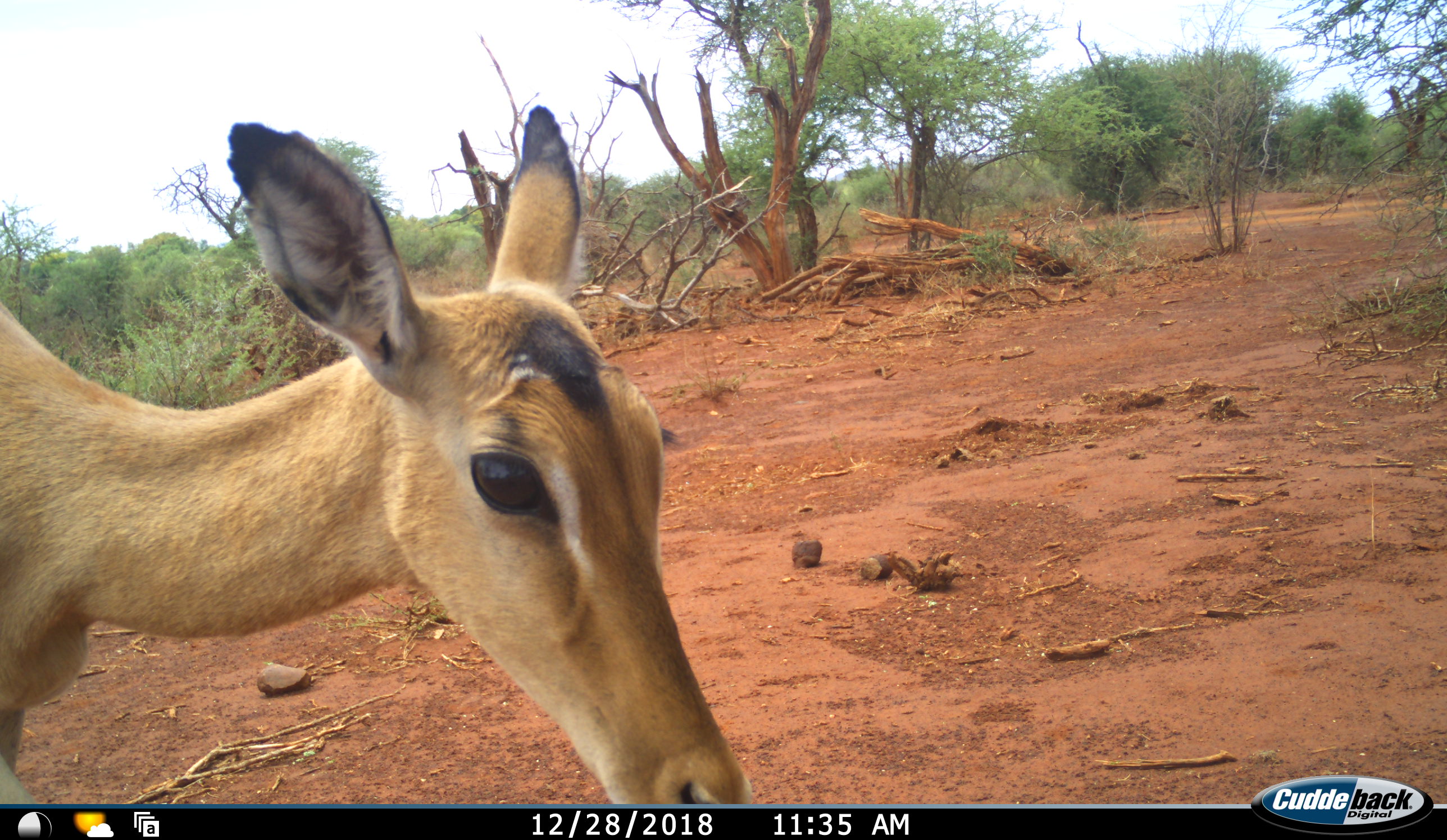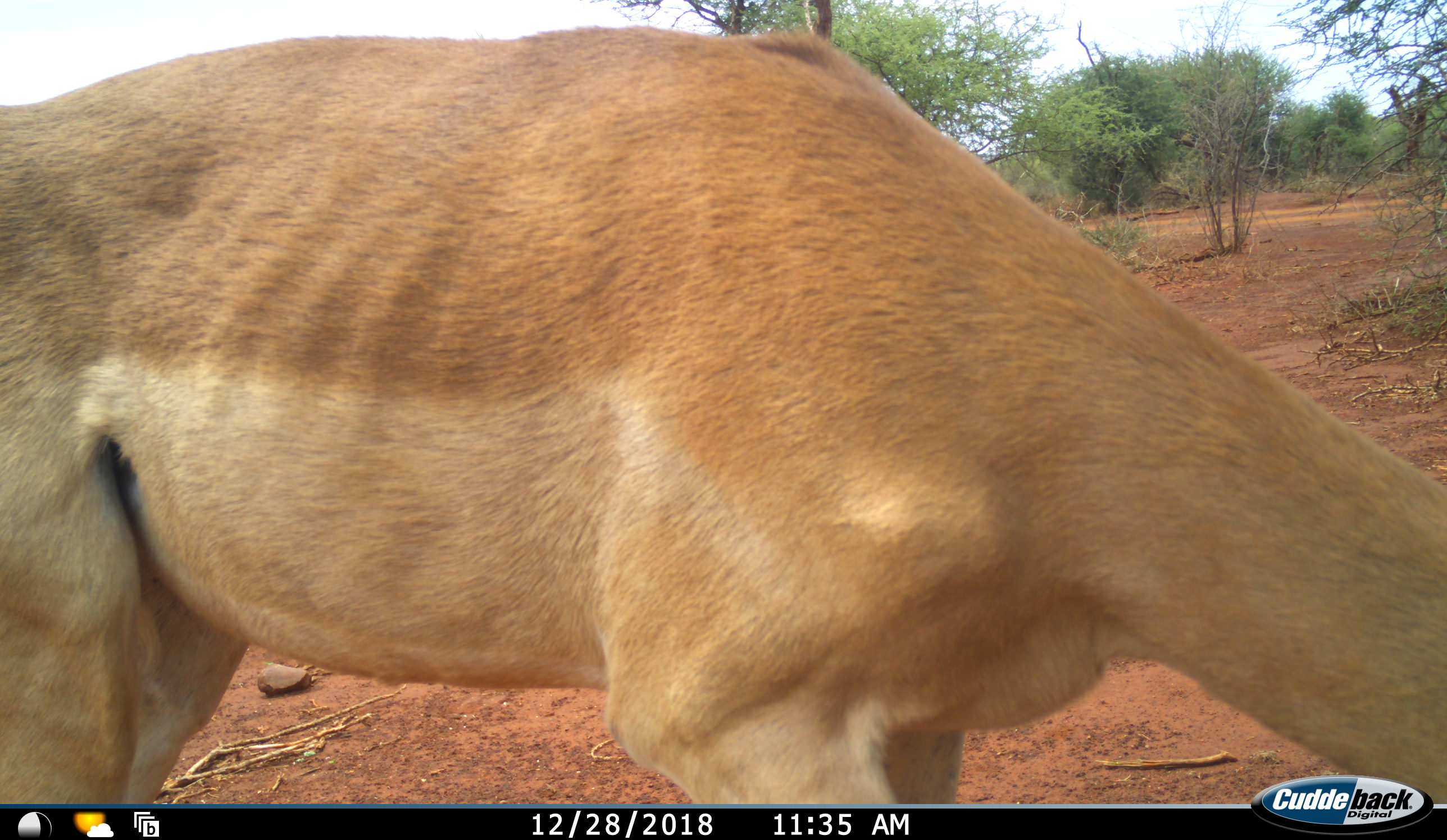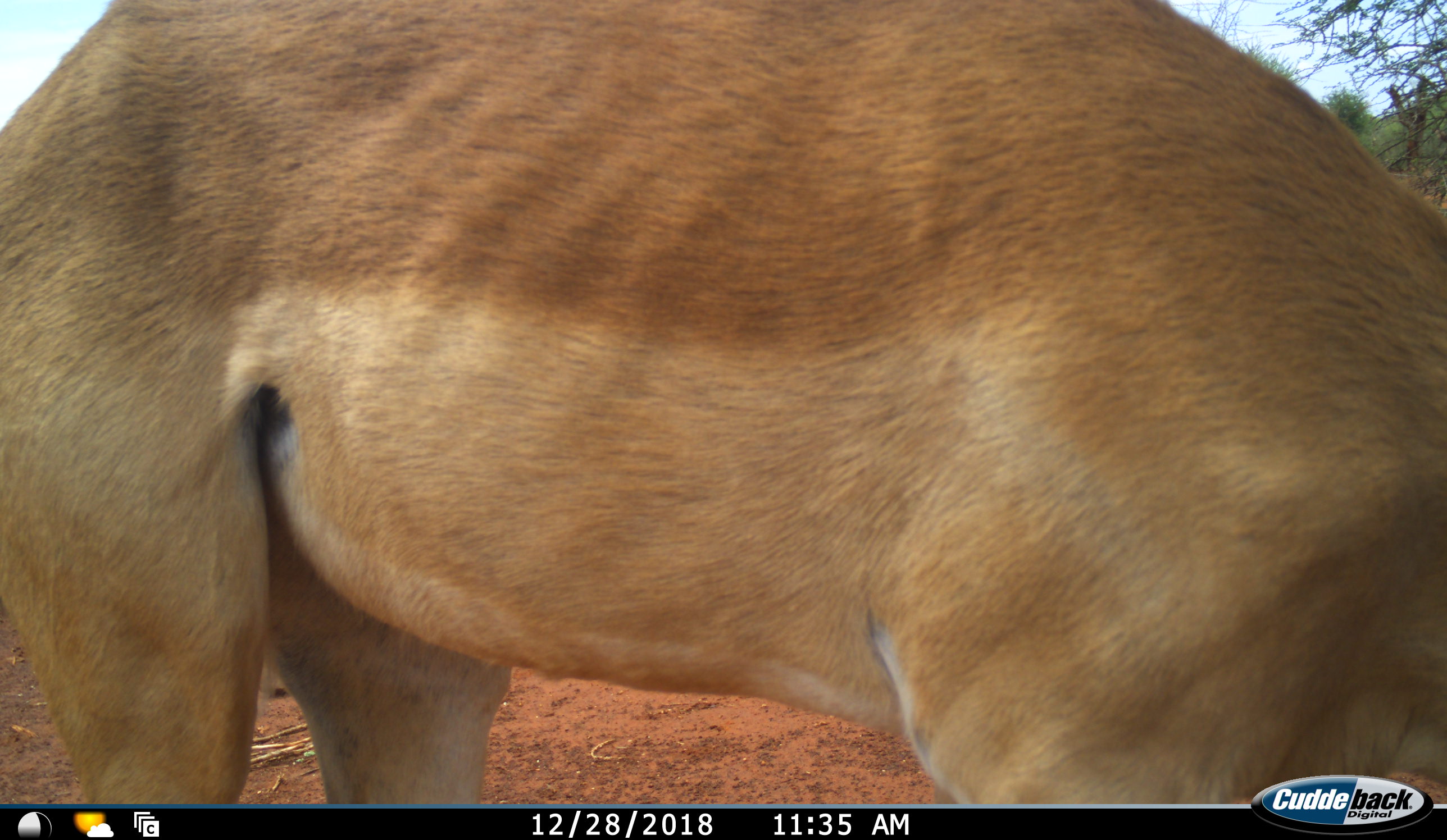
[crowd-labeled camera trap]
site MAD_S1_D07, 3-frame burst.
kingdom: Animalia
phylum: Chordata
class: Mammalia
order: Artiodactyla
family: Bovidae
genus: Aepyceros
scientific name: Aepyceros melampus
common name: impala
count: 1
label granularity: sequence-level